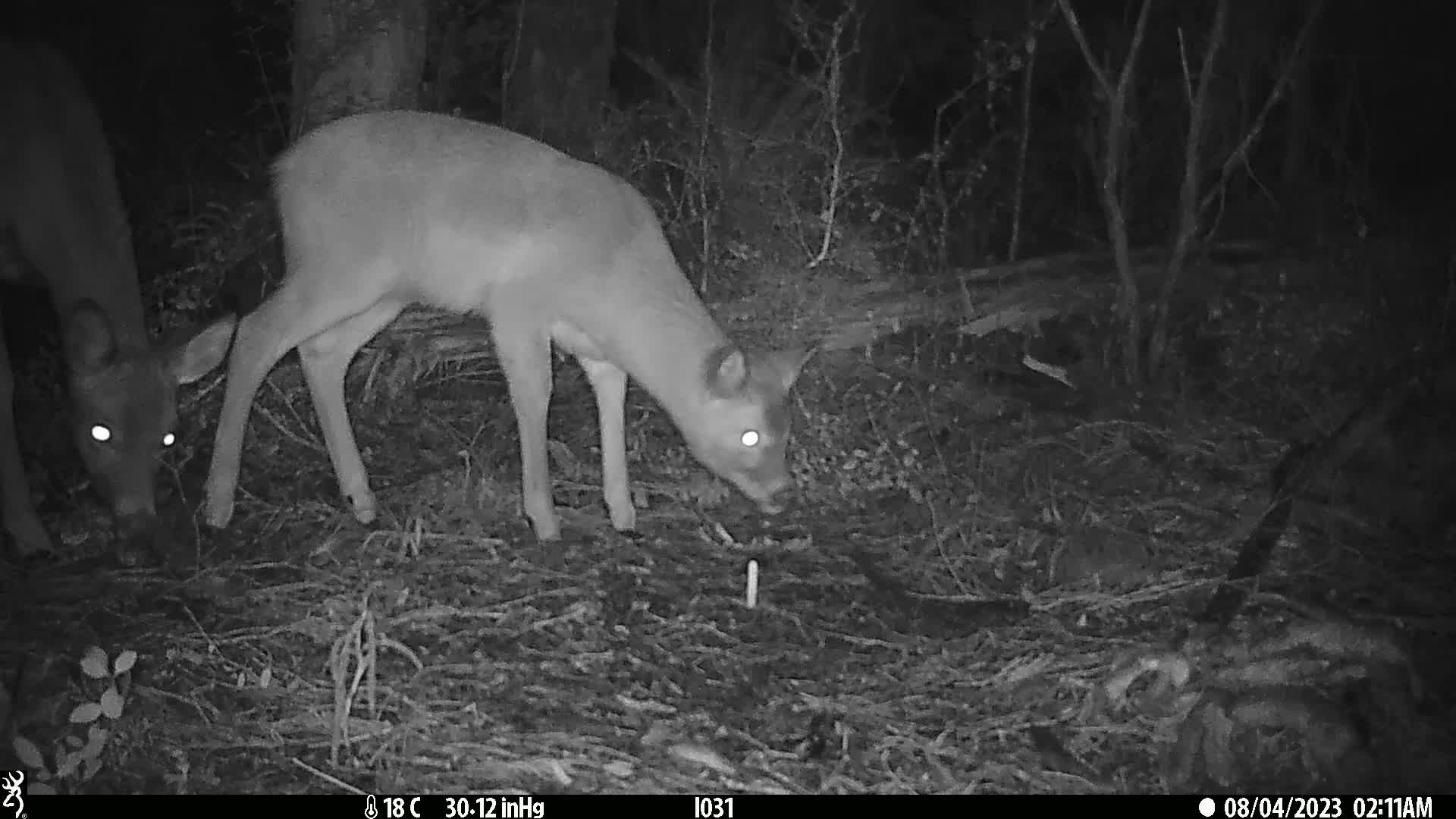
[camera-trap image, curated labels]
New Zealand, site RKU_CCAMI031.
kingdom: Animalia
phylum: Chordata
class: Mammalia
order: Artiodactyla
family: Cervidae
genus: Odocoileus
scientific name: Odocoileus virginianus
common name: white-tailed deer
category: white tailed deer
White tailed deer (white-tailed deer) (Odocoileus virginianus).